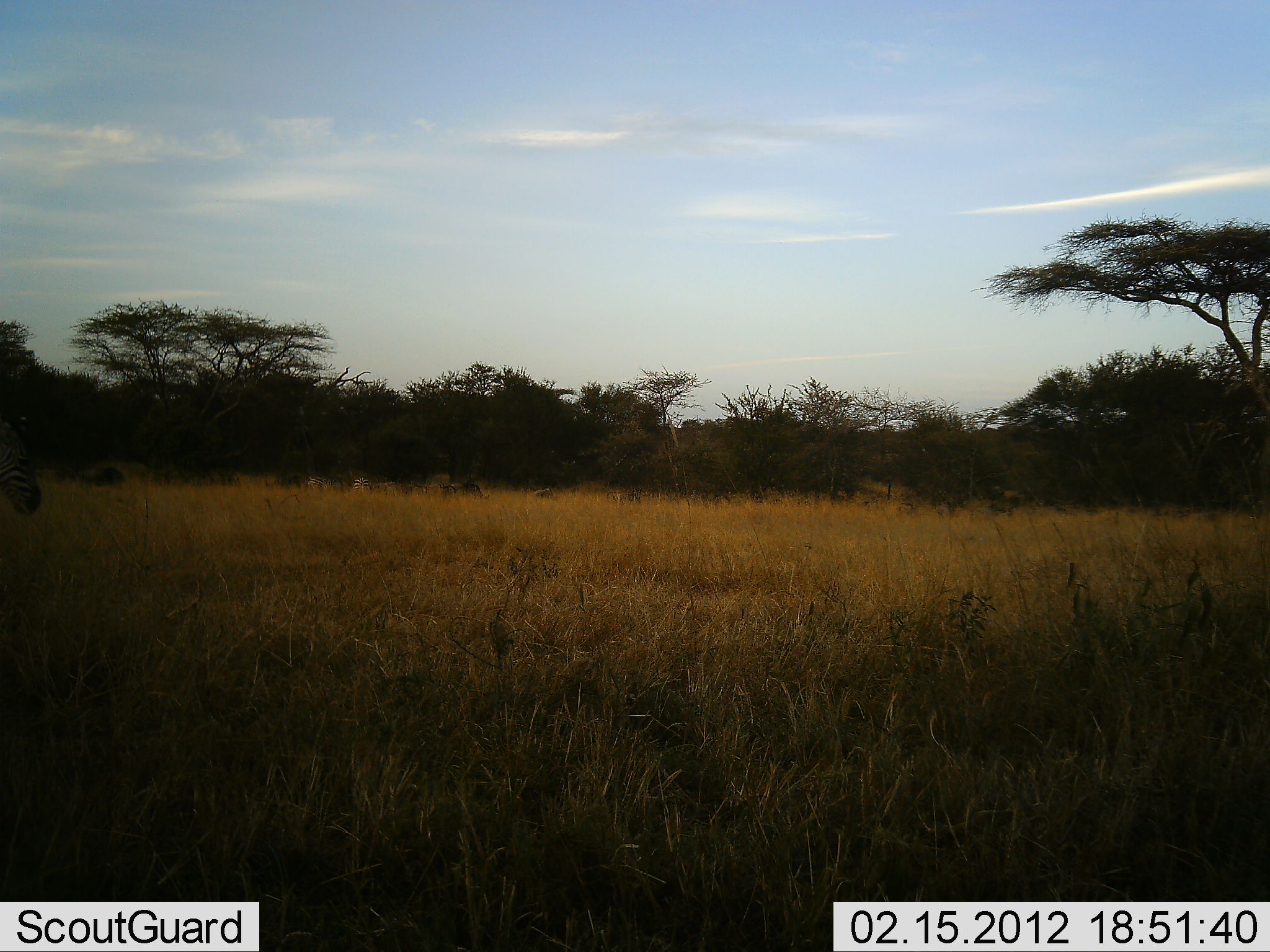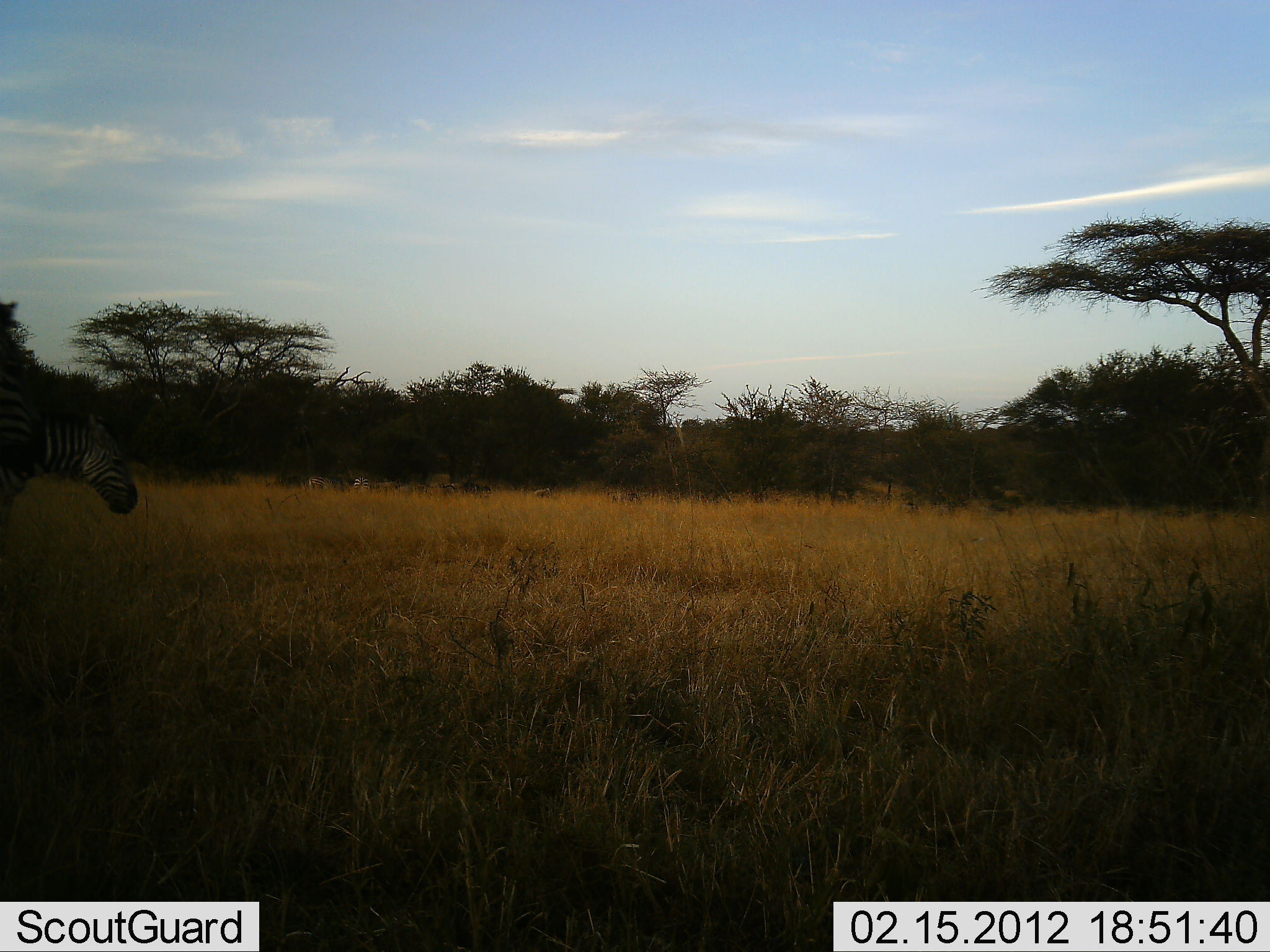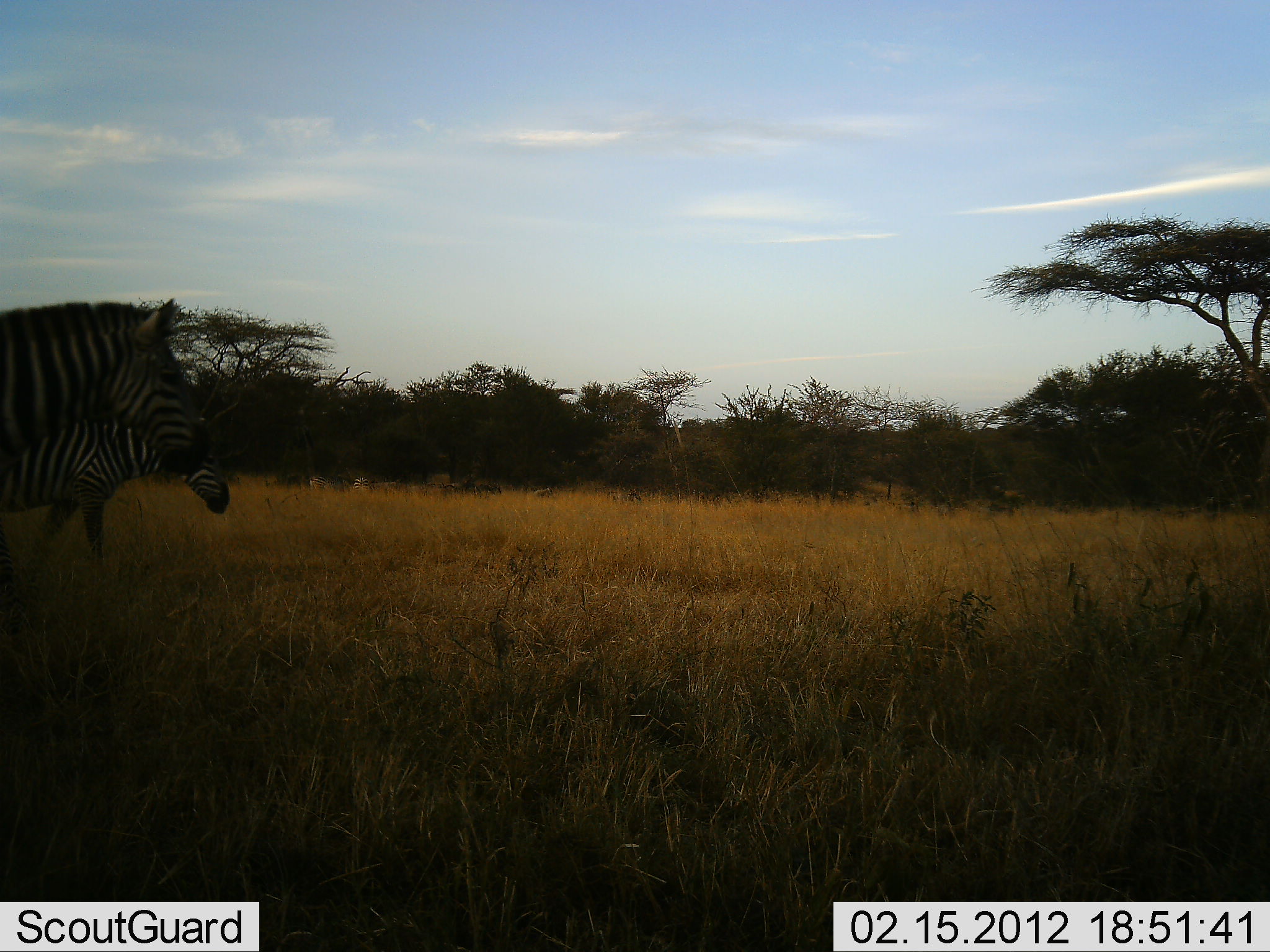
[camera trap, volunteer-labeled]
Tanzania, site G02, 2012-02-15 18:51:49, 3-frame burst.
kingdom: Animalia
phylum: Chordata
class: Mammalia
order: Perissodactyla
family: Equidae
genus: Equus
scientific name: Equus quagga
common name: plains zebra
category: zebra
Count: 2.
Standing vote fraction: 12%.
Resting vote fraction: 0%.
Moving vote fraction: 92%.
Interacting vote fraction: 0%.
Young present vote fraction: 0%.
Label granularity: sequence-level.